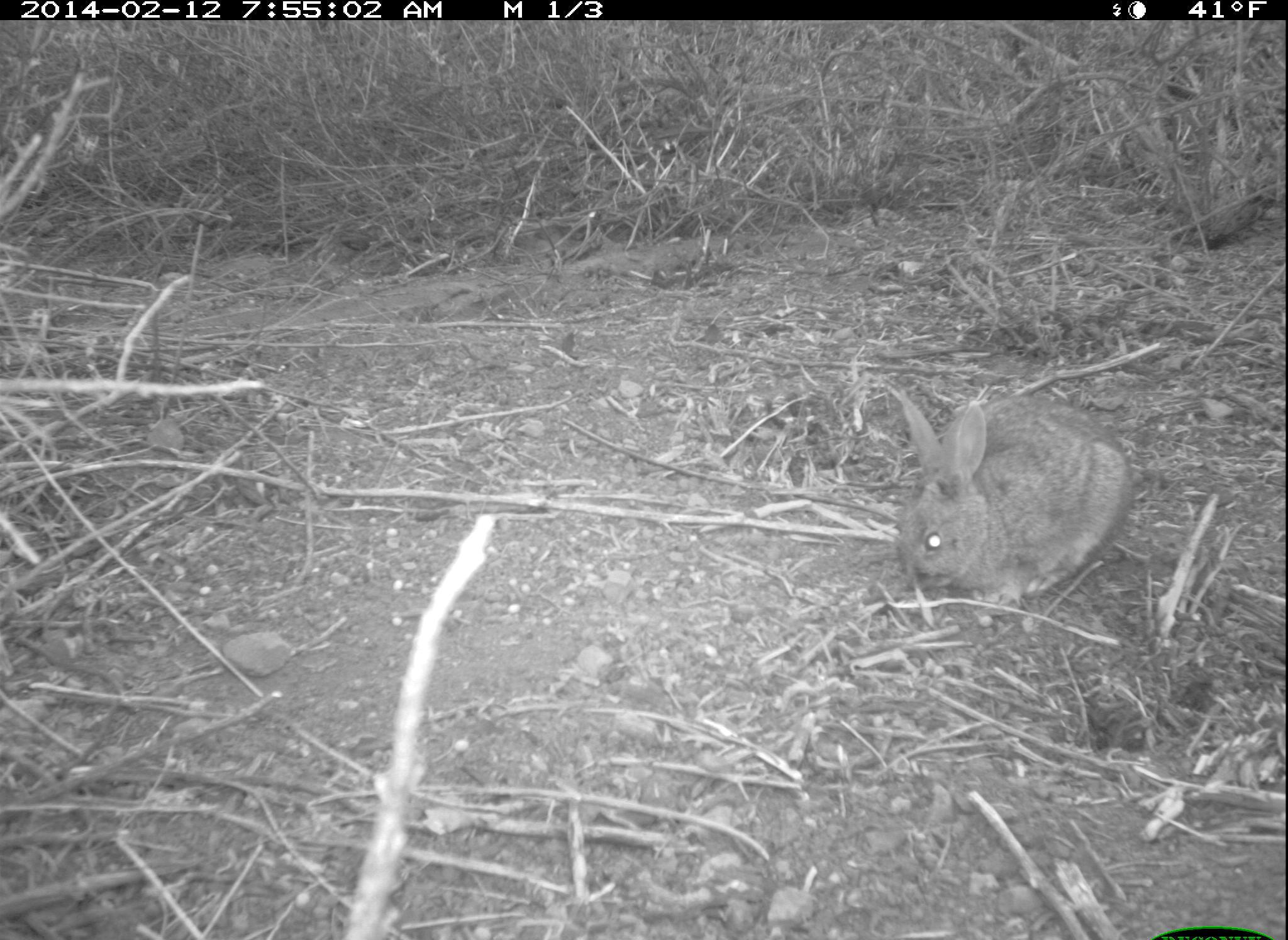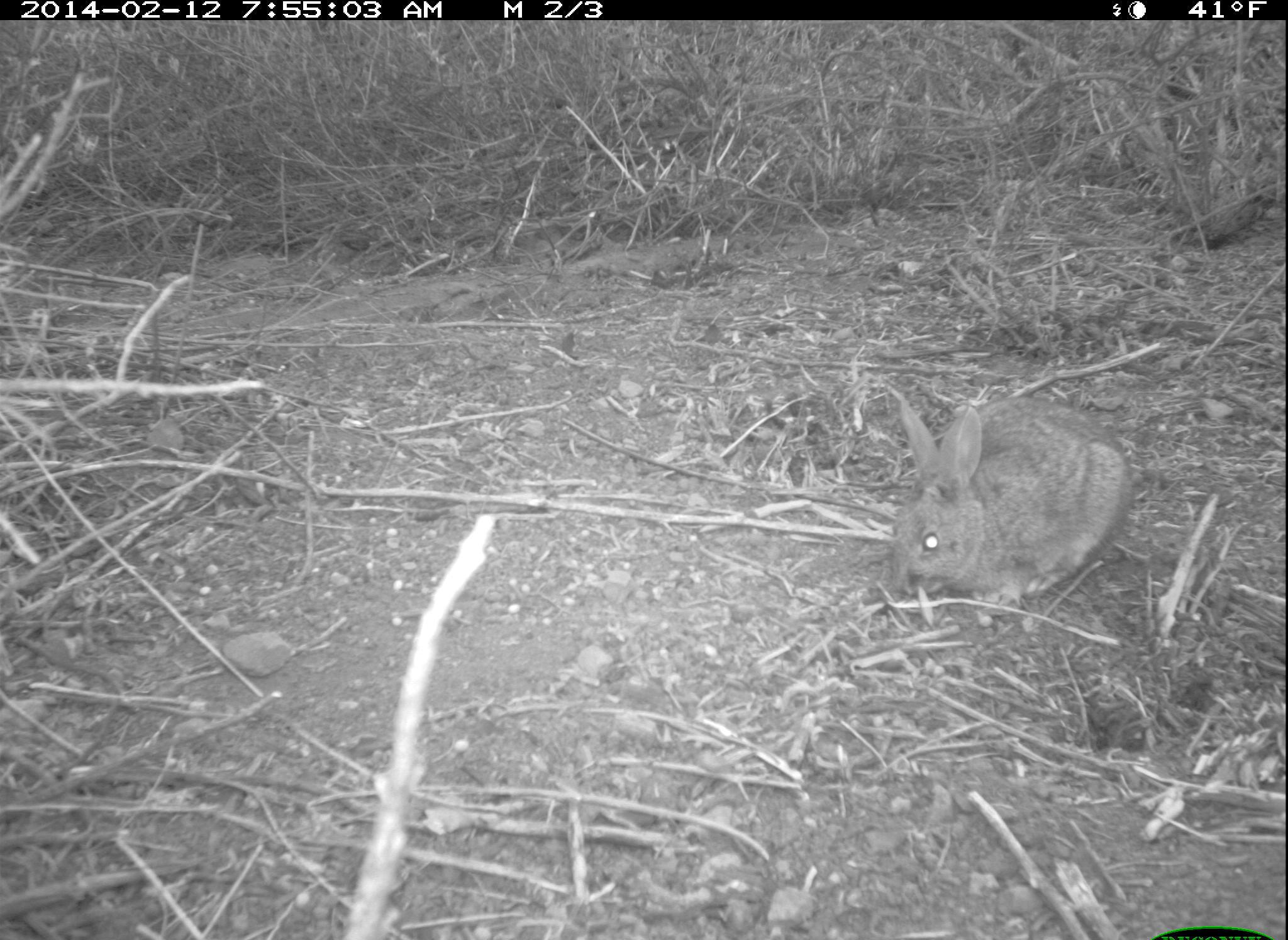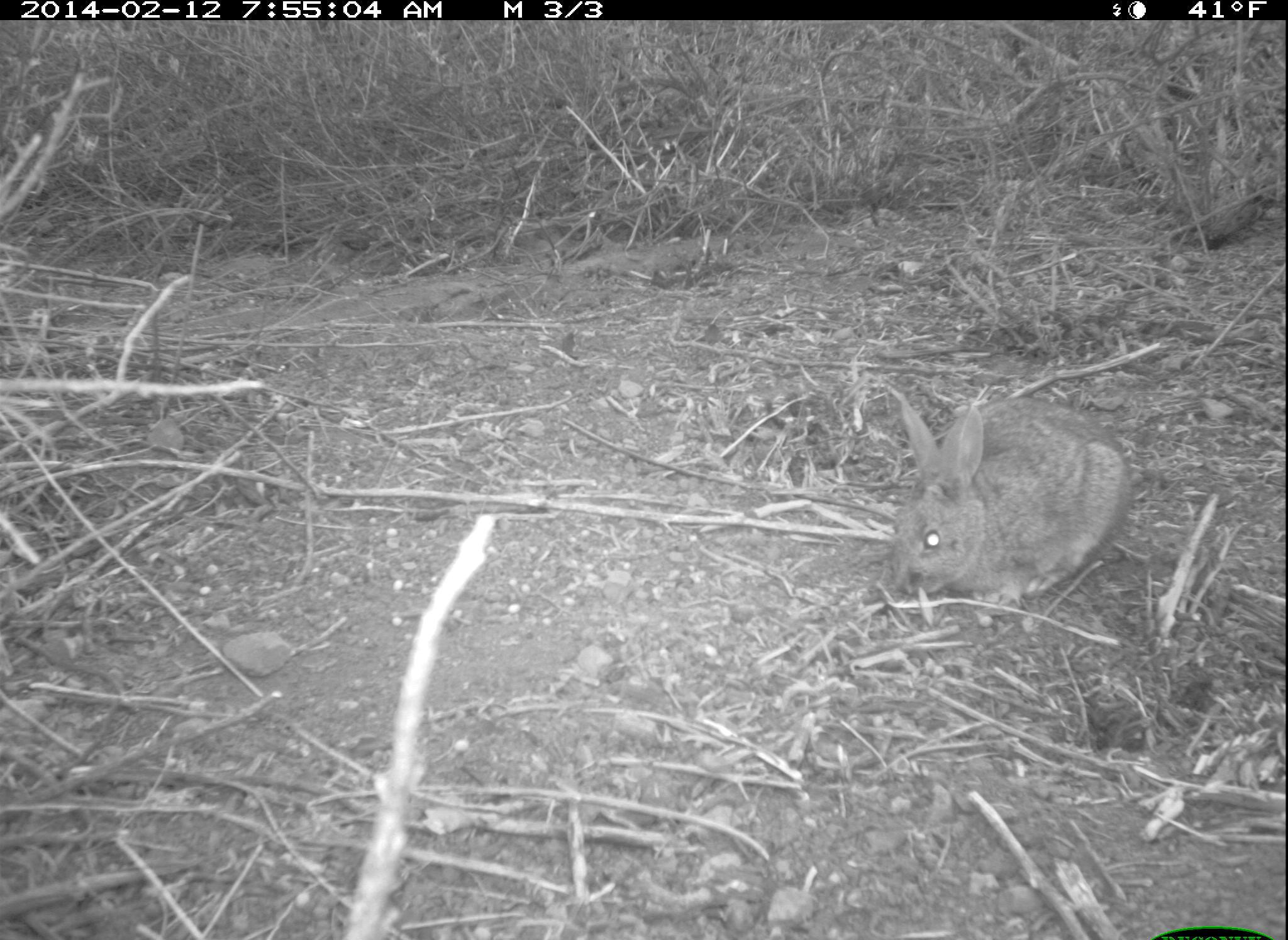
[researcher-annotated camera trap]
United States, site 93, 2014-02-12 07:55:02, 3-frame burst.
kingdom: Animalia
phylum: Chordata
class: Mammalia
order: Lagomorpha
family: Leporidae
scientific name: Leporidae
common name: rabbits and hares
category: rabbit